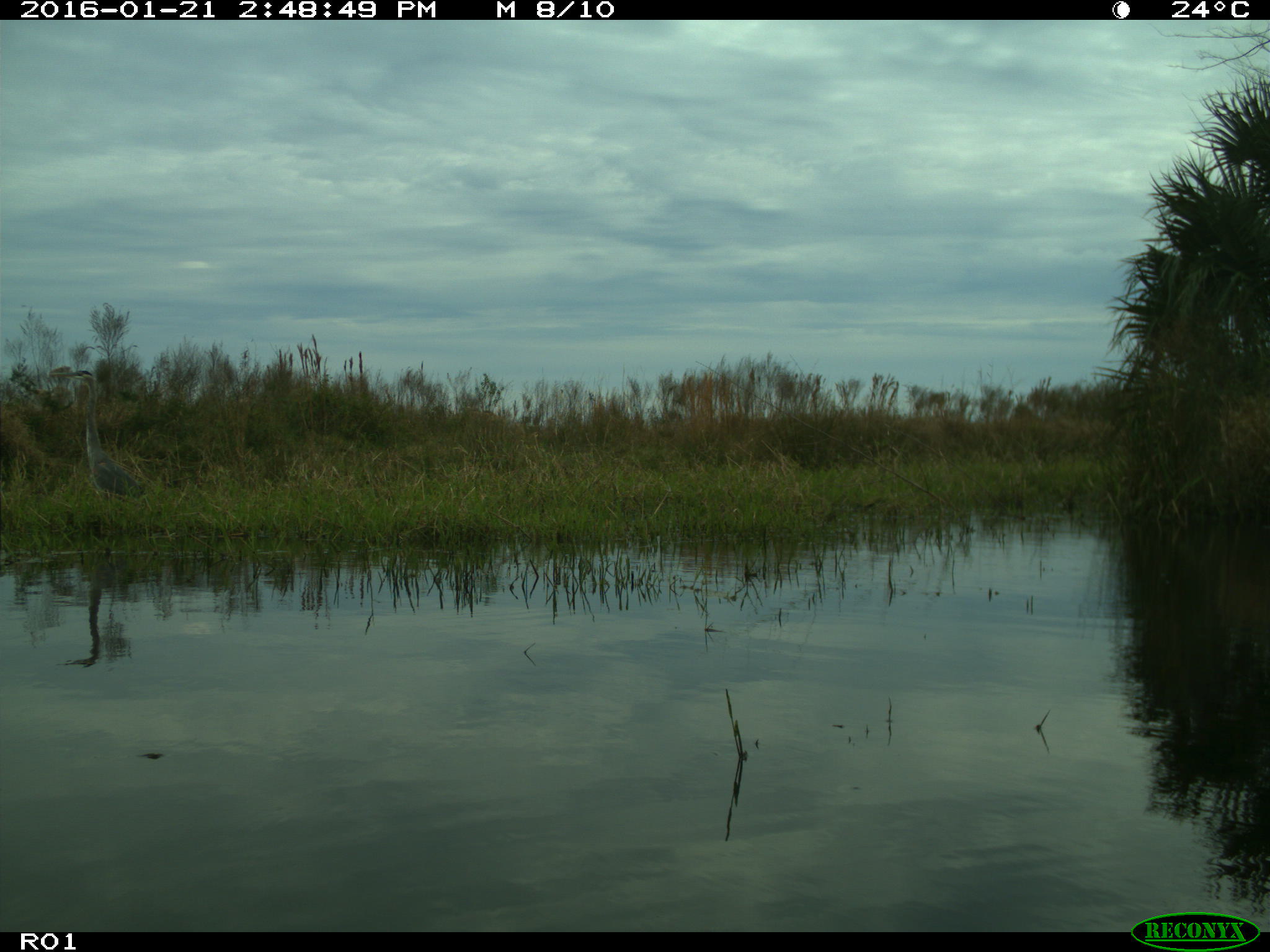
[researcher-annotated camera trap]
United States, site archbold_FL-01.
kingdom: Animalia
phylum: Chordata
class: Aves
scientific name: Aves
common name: birds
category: unidentified bird